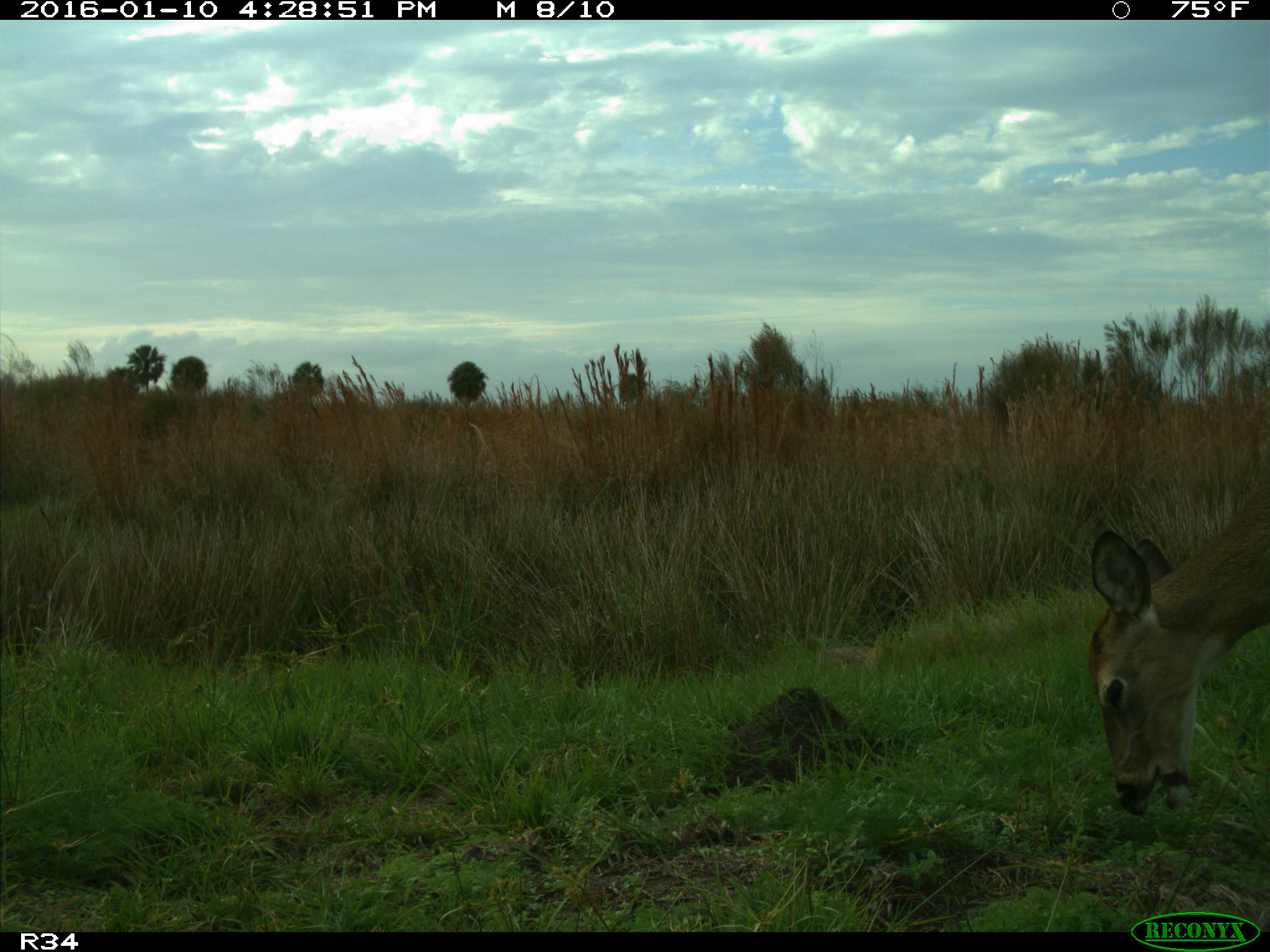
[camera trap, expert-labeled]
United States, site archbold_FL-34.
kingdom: Animalia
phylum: Chordata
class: Mammalia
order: Artiodactyla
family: Cervidae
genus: Odocoileus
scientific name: Odocoileus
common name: deer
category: unidentified deer